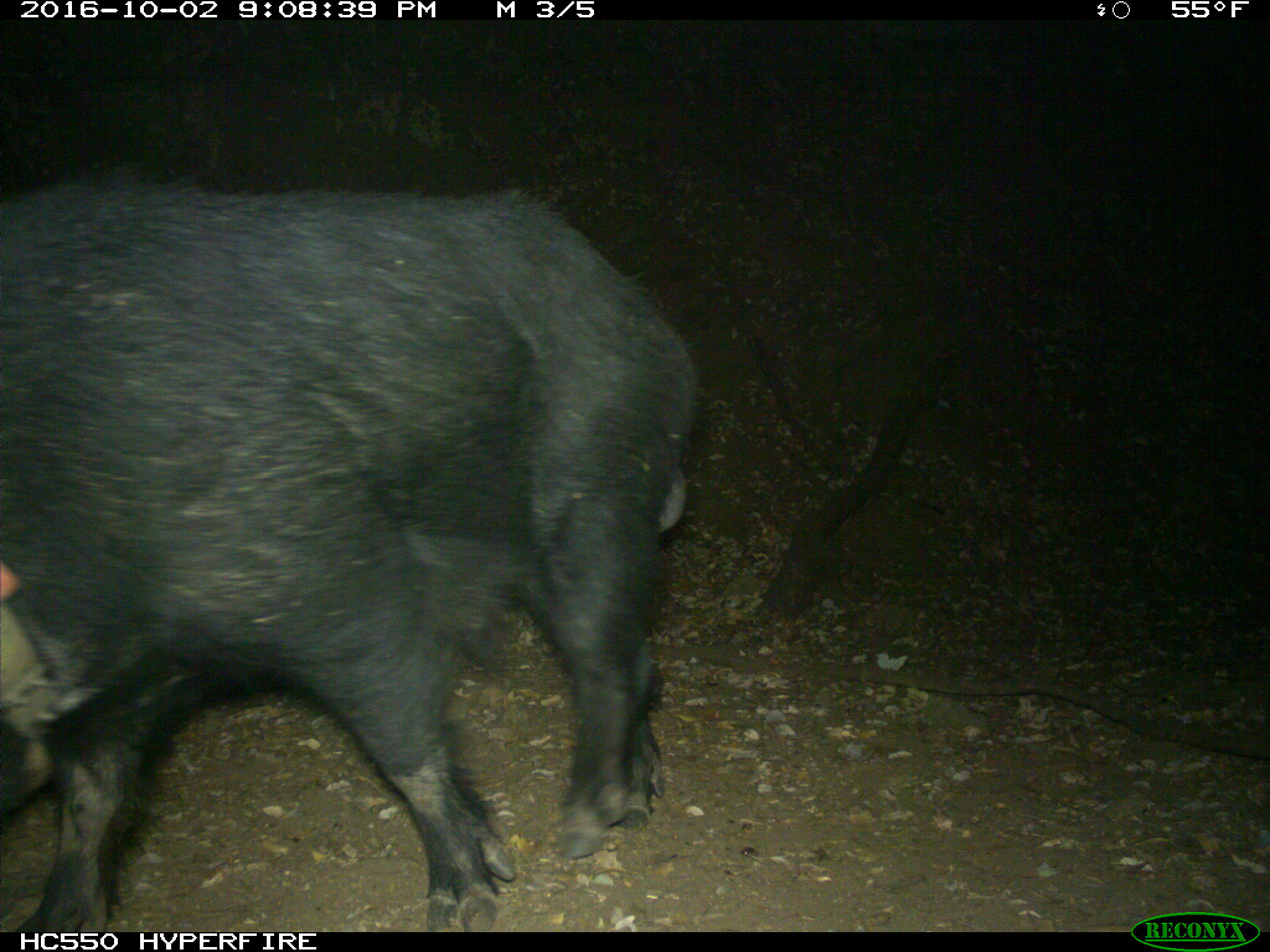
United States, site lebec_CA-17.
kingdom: Animalia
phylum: Chordata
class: Mammalia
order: Artiodactyla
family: Suidae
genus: Sus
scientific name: Sus scrofa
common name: wild boar